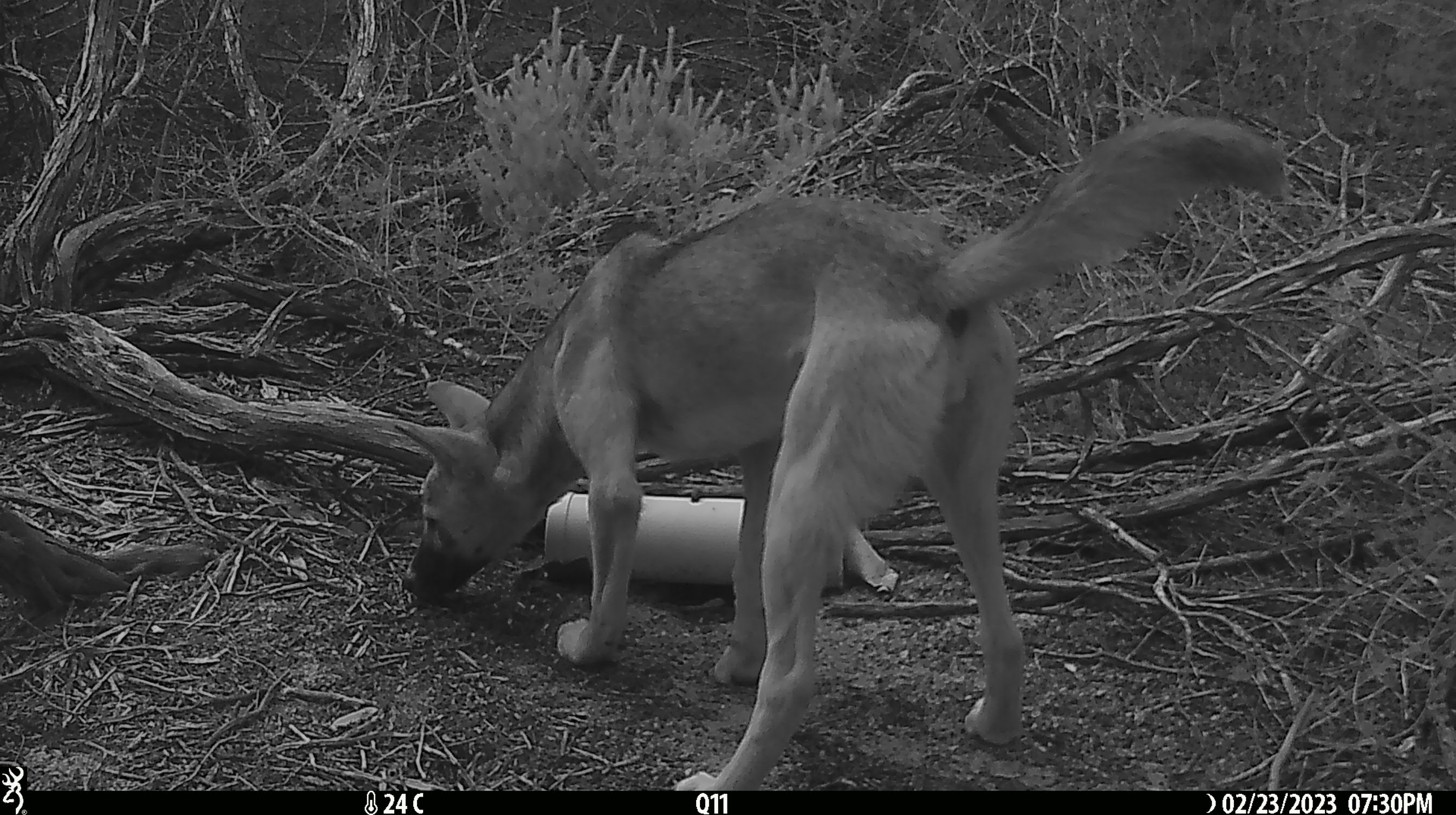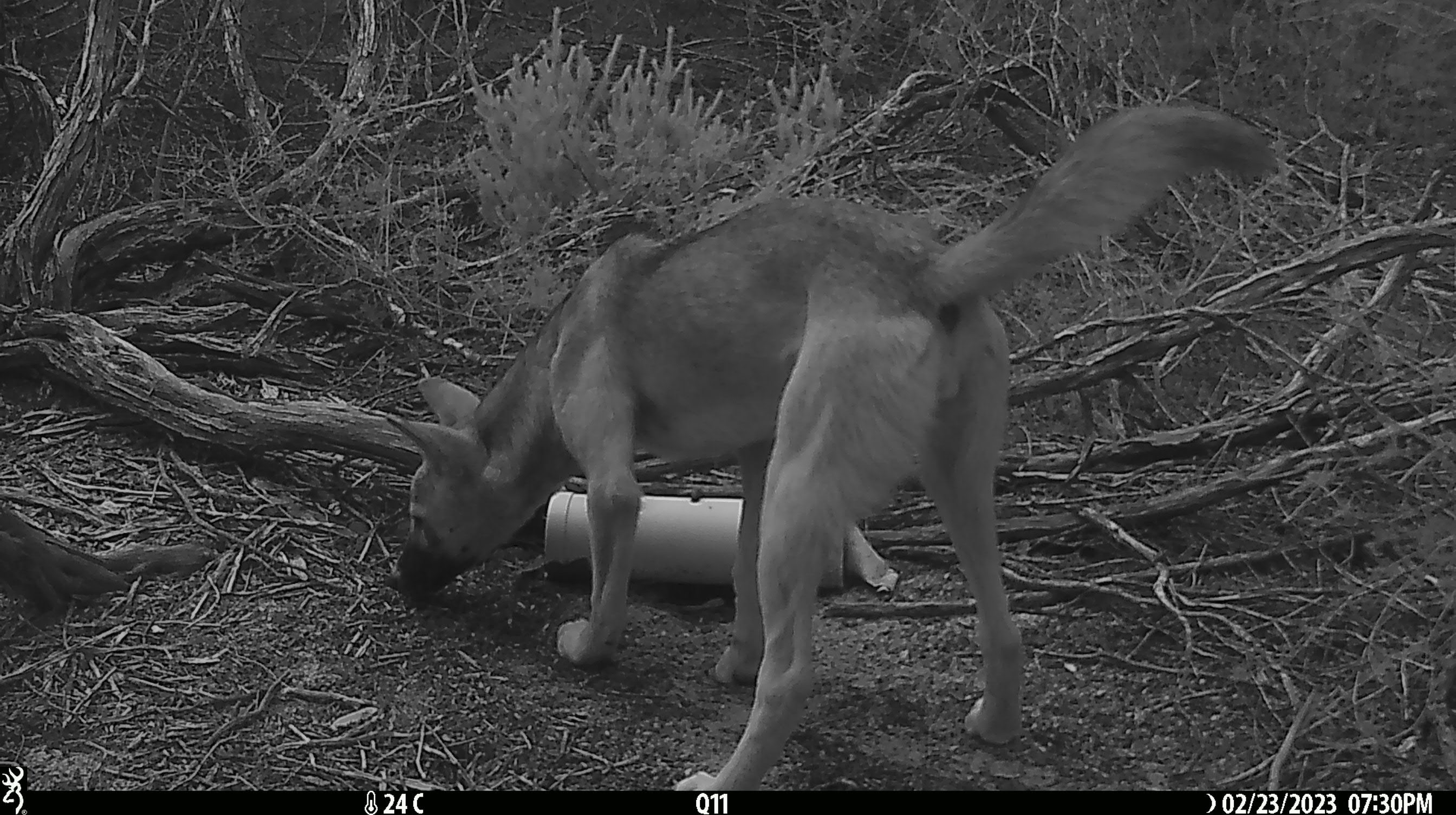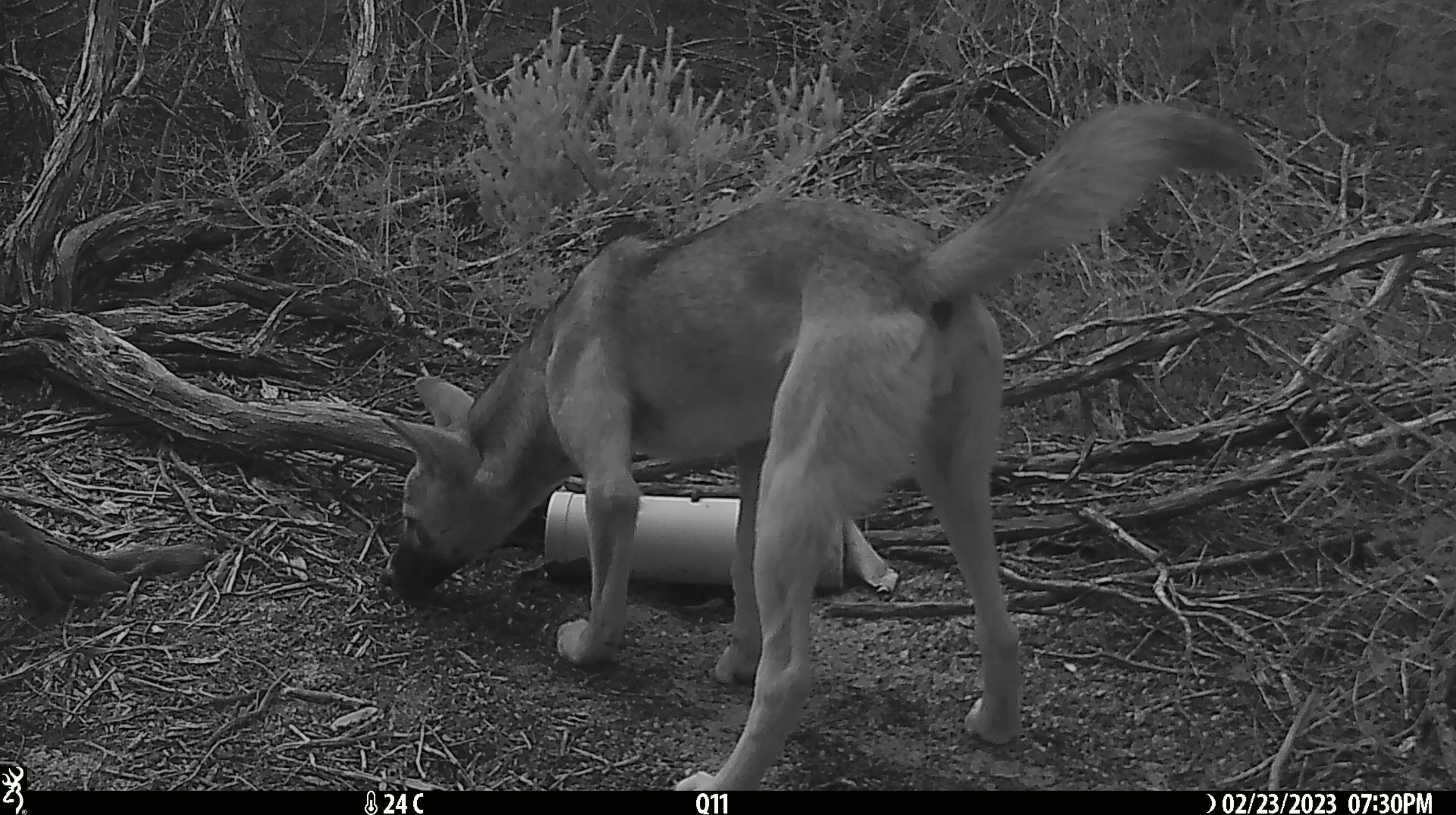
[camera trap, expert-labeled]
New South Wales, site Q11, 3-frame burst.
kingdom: Animalia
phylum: Chordata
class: Mammalia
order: Carnivora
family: Canidae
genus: Canis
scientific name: Canis familiaris dingo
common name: dingo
Dingo (Canis familiaris dingo).